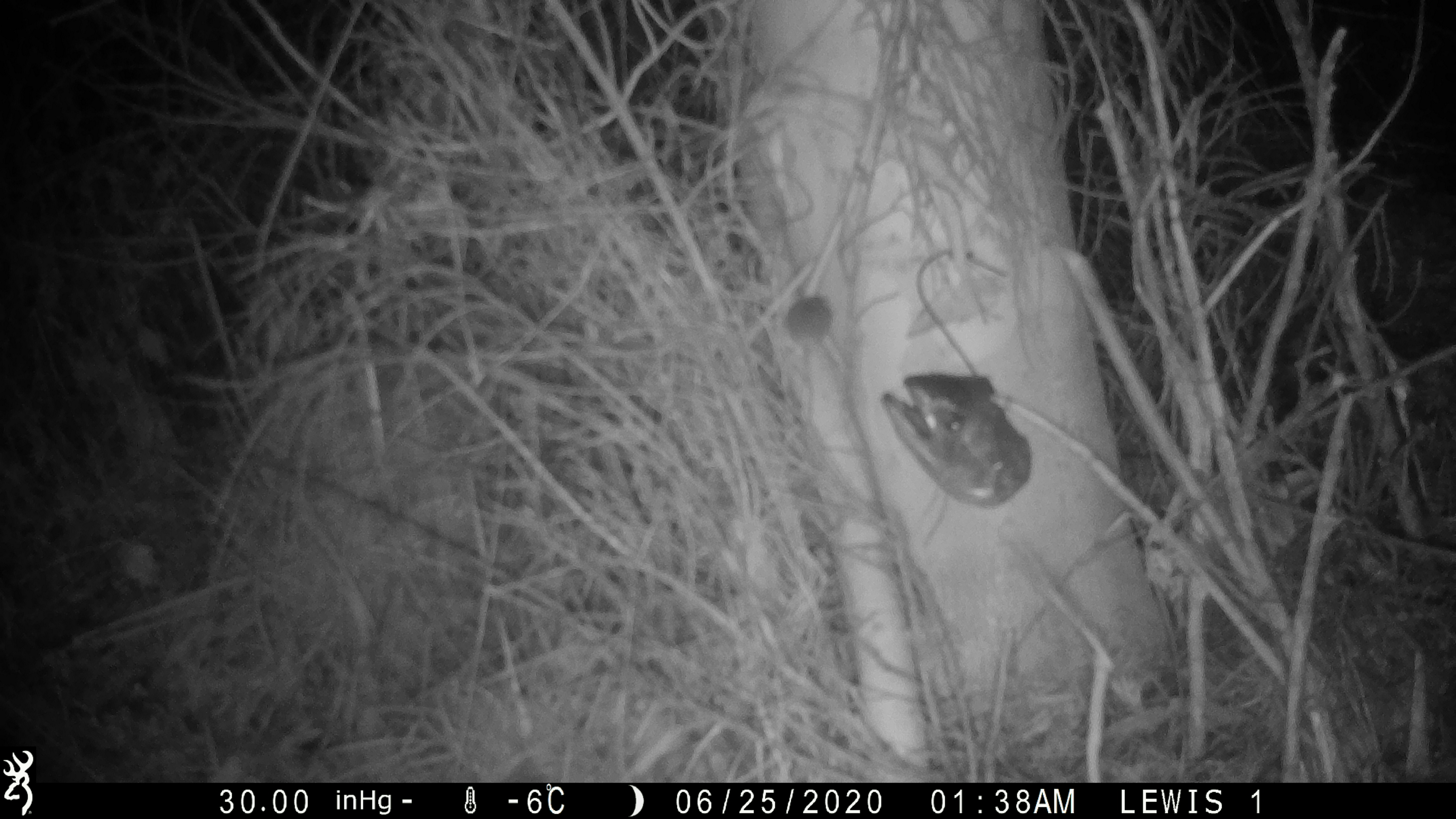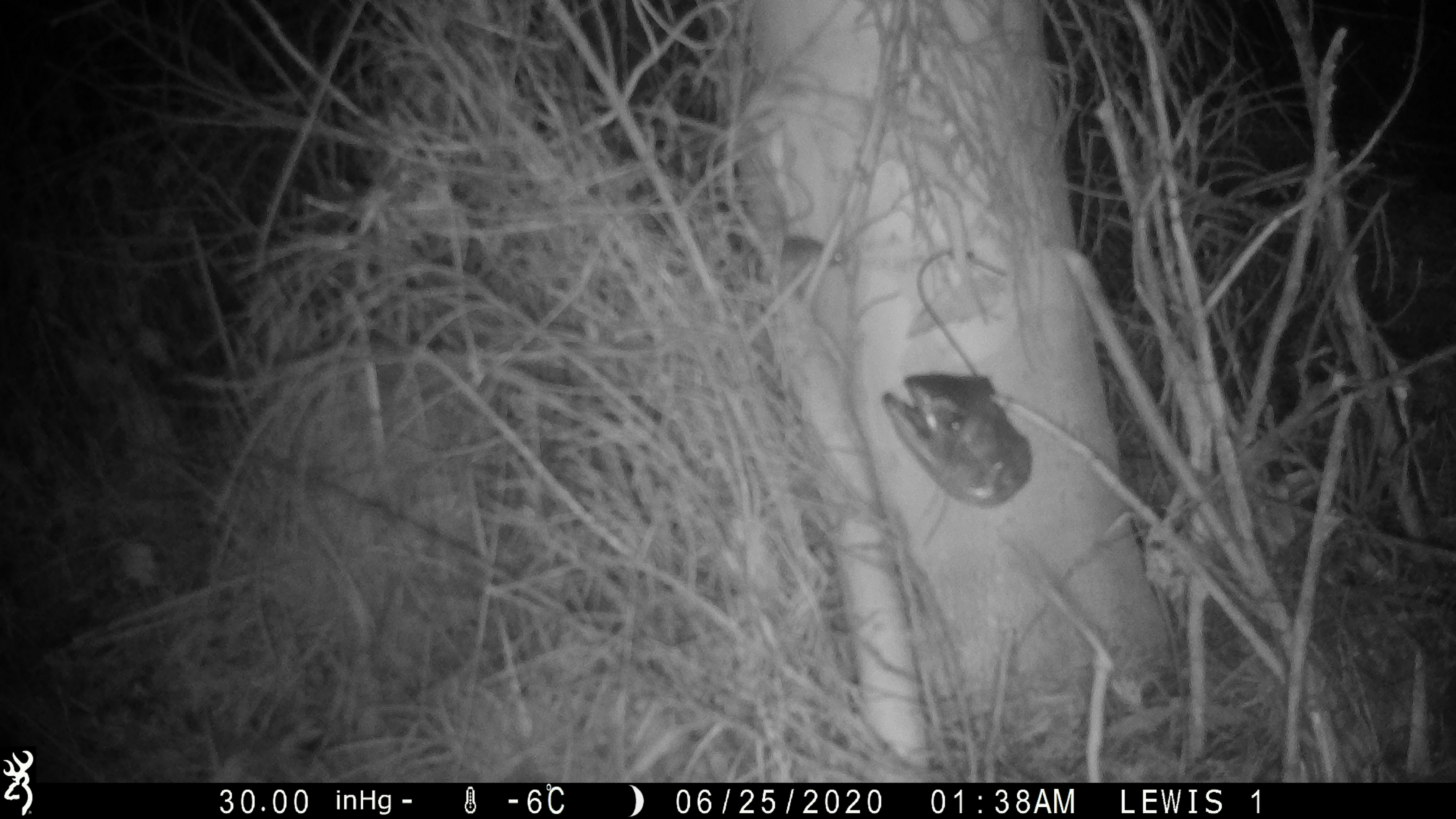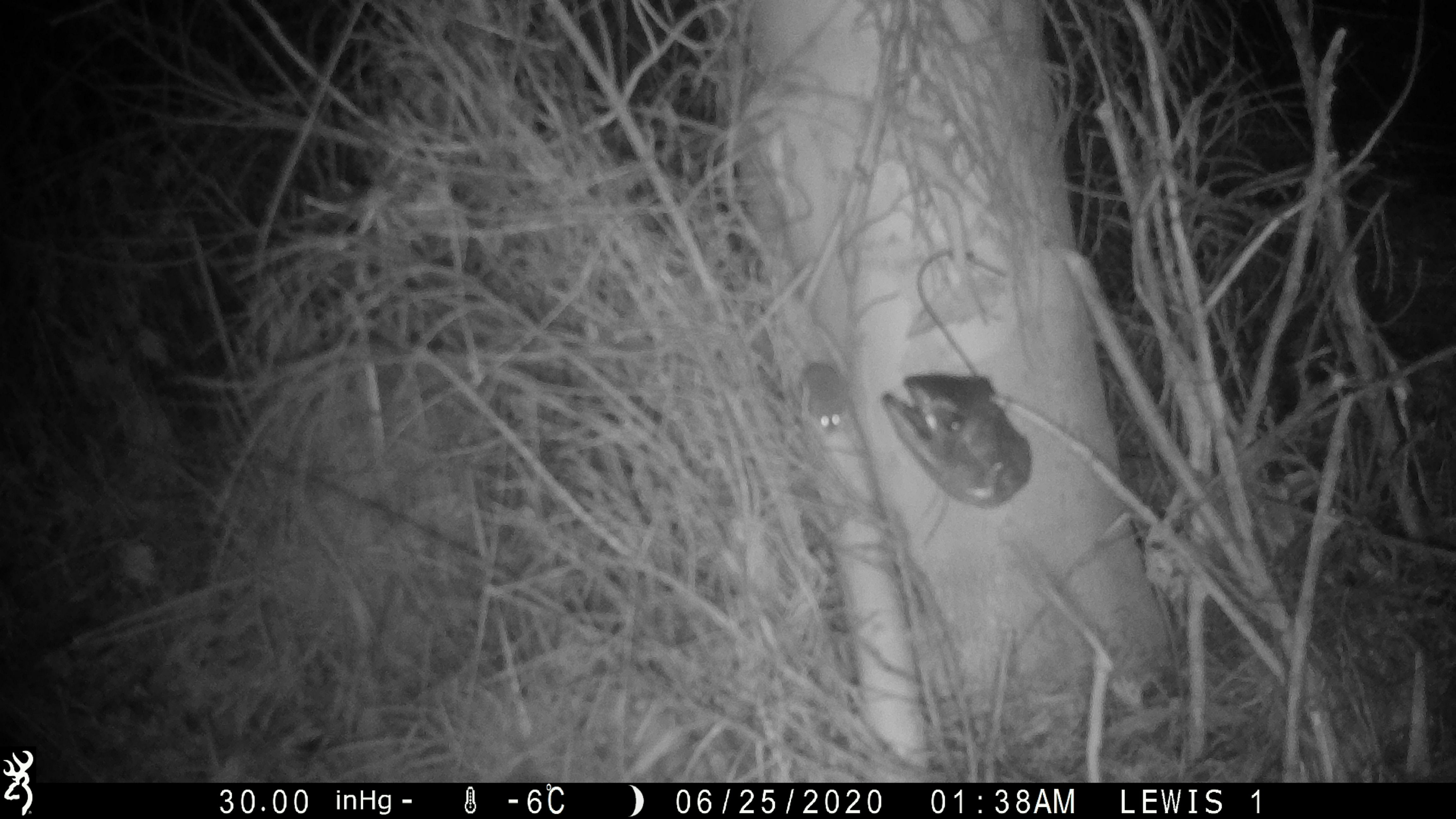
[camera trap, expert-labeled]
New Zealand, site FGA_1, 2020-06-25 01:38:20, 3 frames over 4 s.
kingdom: Animalia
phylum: Chordata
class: Mammalia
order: Rodentia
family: Muridae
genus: Mus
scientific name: Mus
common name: mouse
Mouse (Mus).